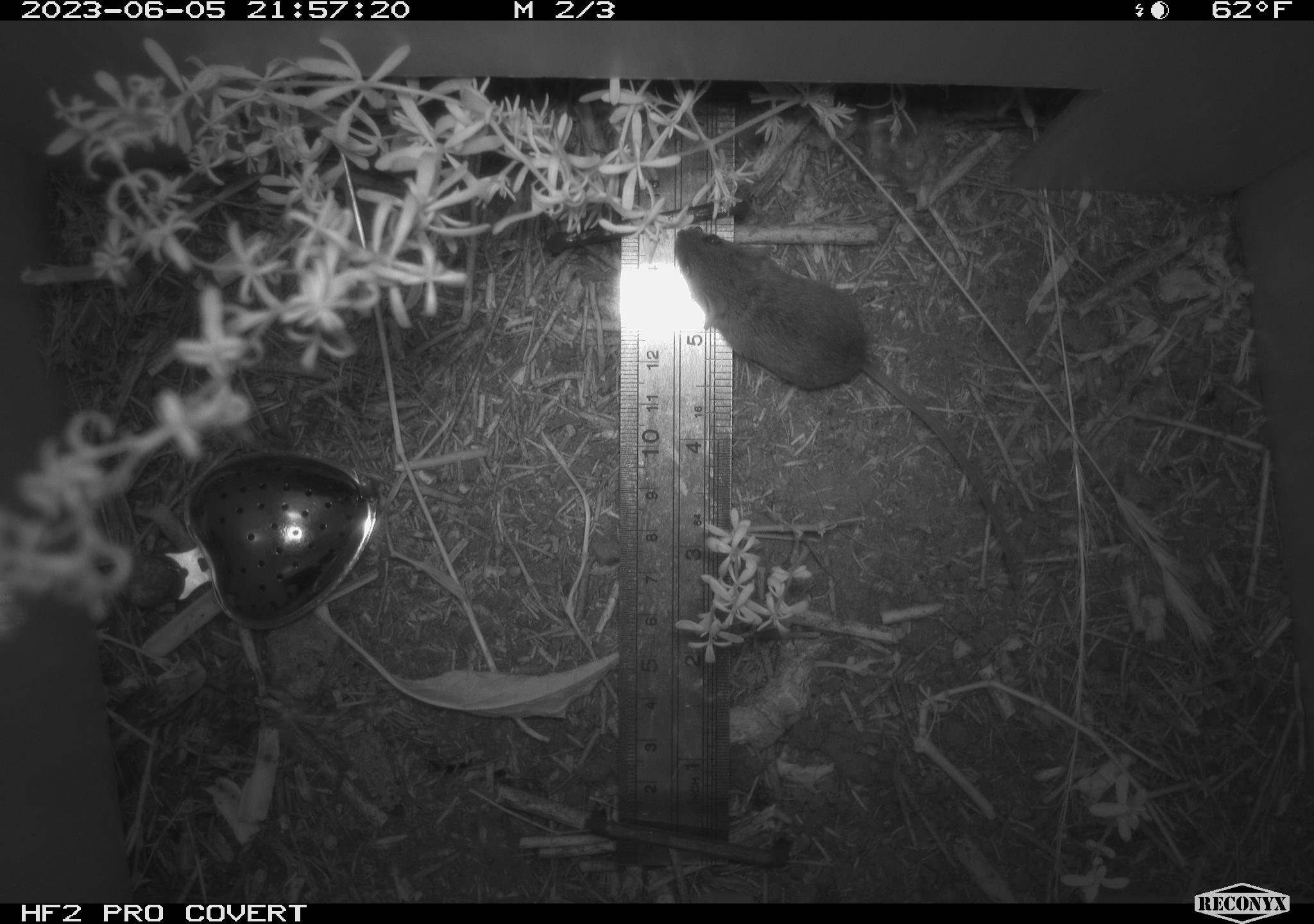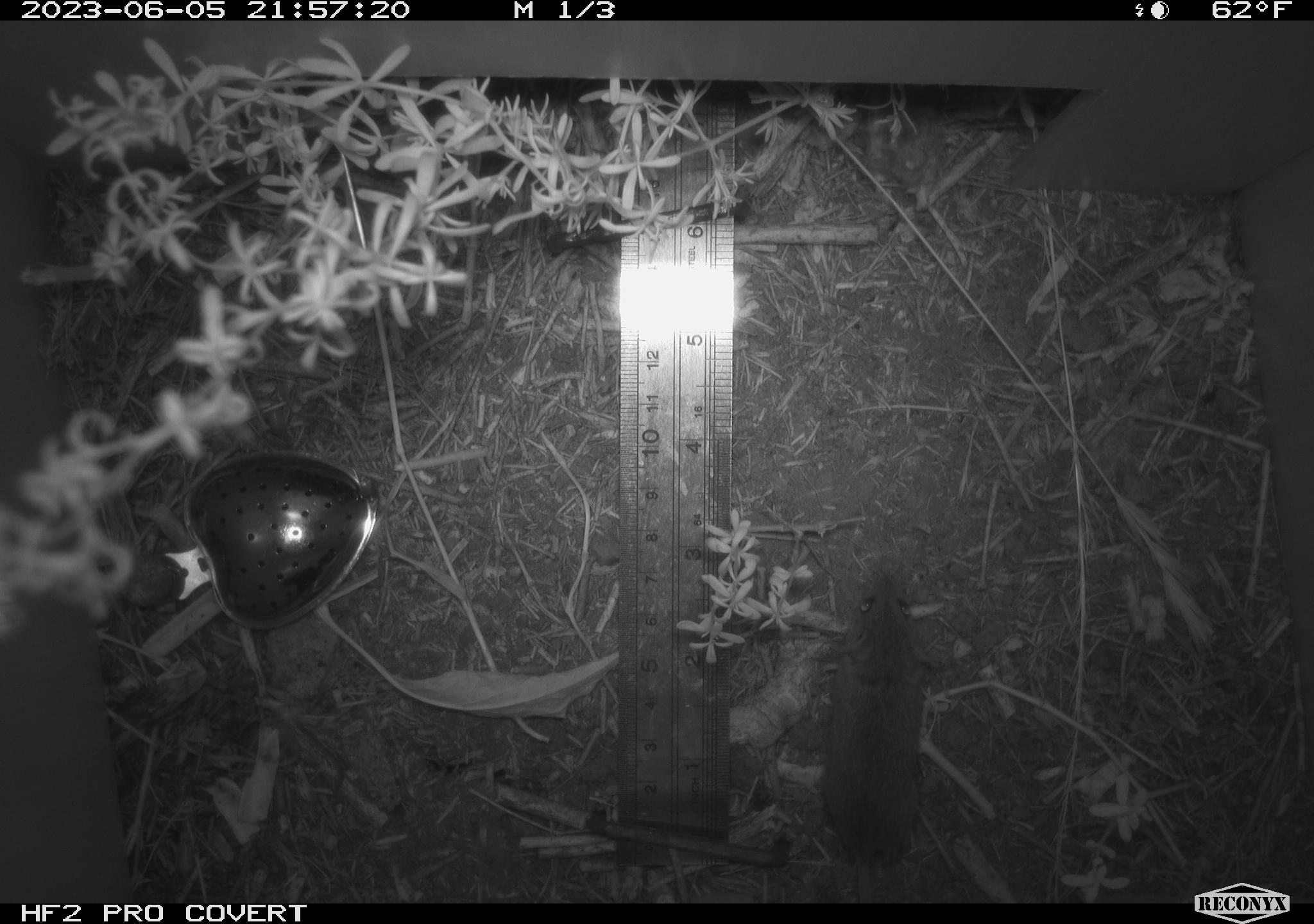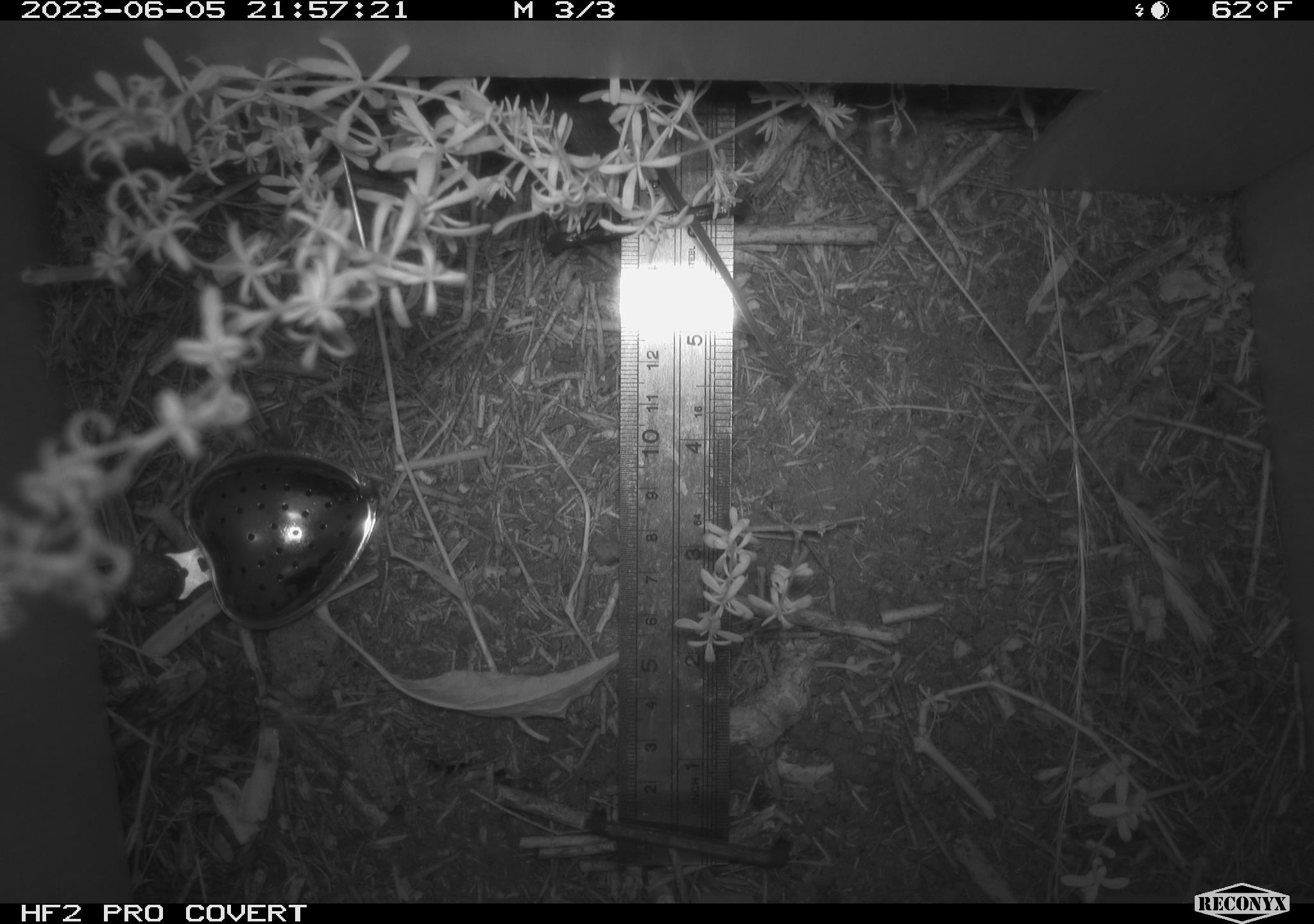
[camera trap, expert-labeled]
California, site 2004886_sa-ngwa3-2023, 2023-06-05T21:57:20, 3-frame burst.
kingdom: Animalia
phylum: Chordata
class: Mammalia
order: Rodentia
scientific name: Rodentia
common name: mouse species